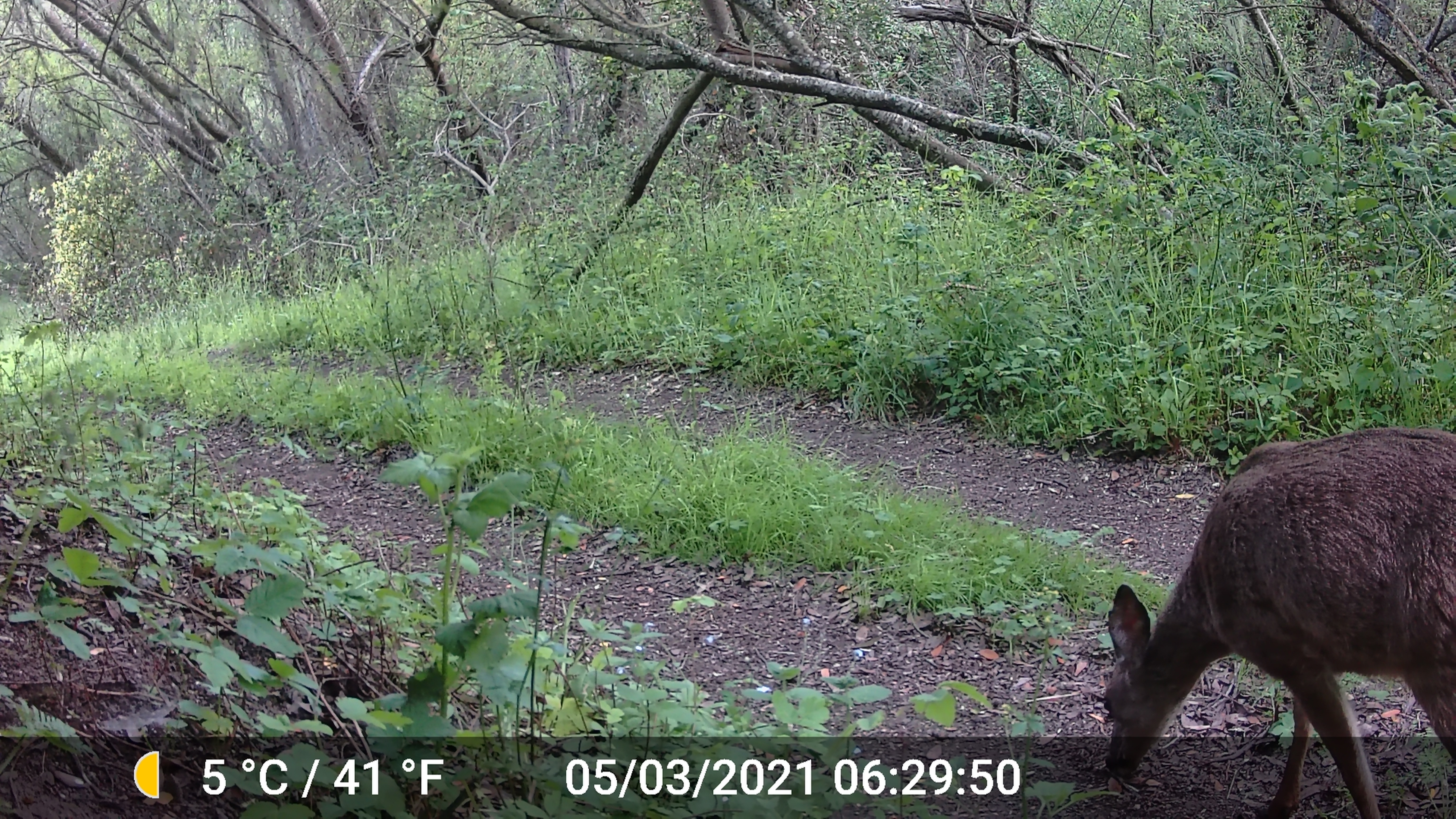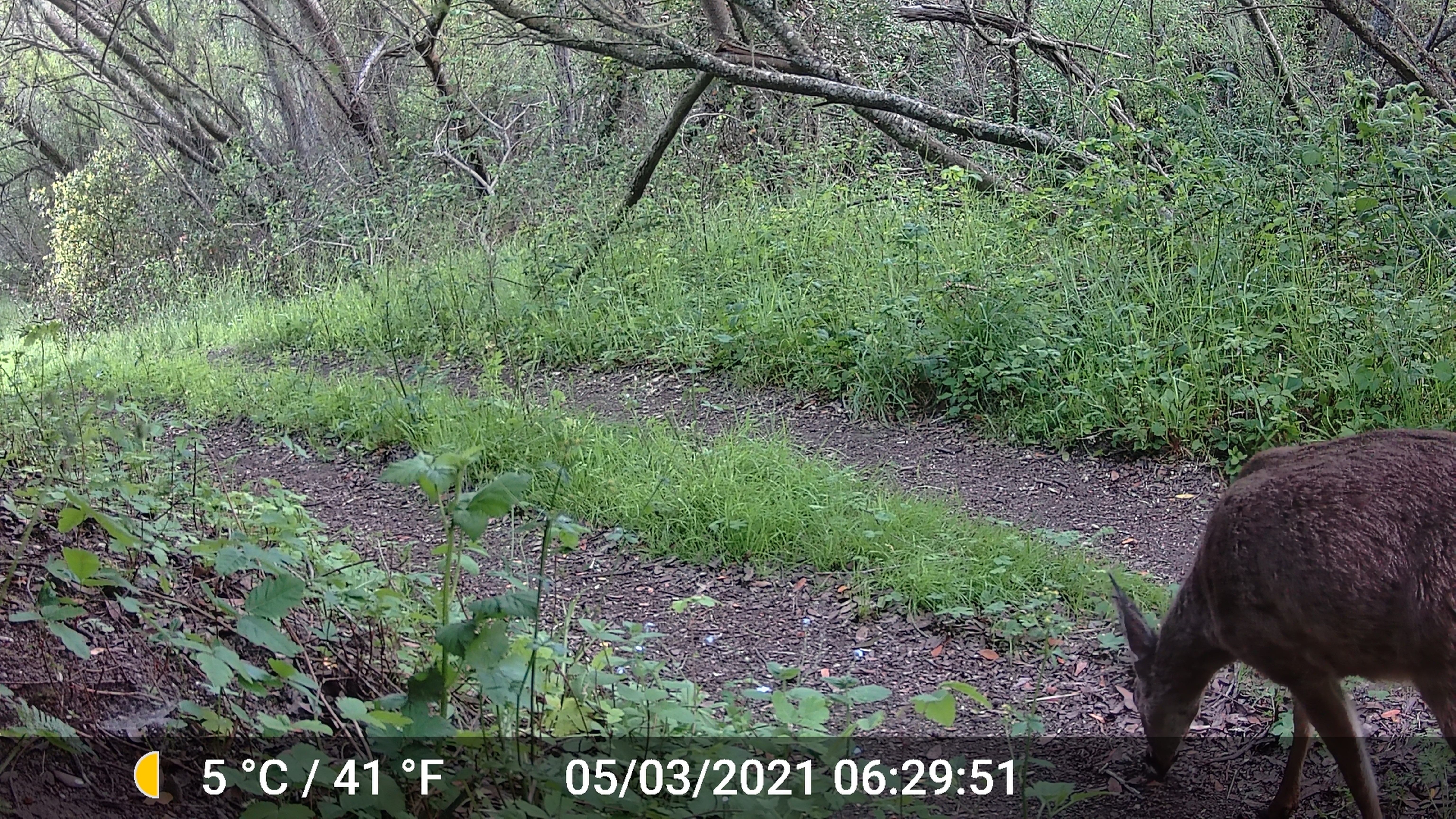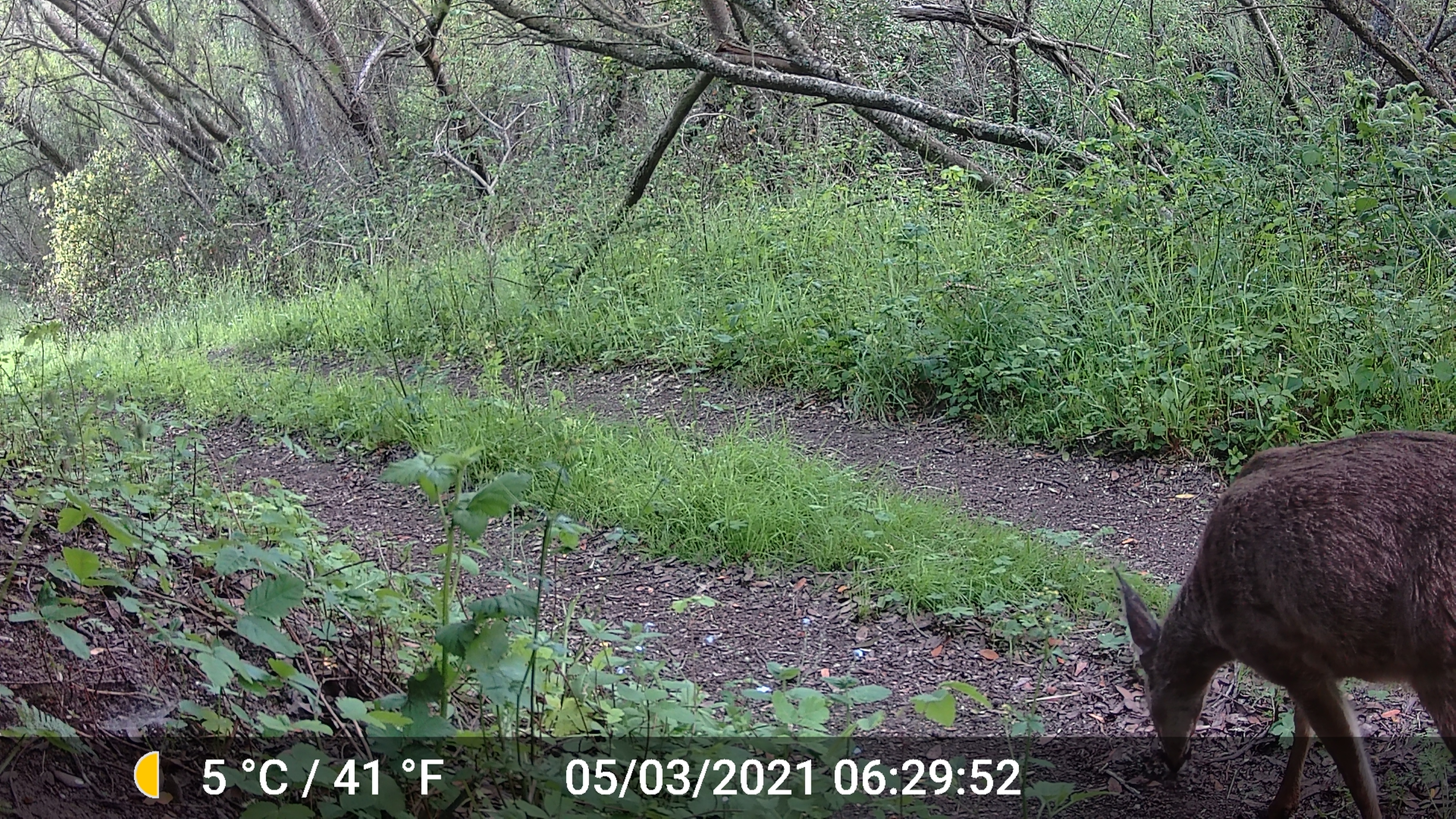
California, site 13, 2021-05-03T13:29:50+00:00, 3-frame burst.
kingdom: Animalia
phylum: Chordata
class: Mammalia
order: Artiodactyla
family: Cervidae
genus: Odocoileus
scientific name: Odocoileus hemionus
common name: mule deer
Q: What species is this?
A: Mule deer (Odocoileus hemionus).